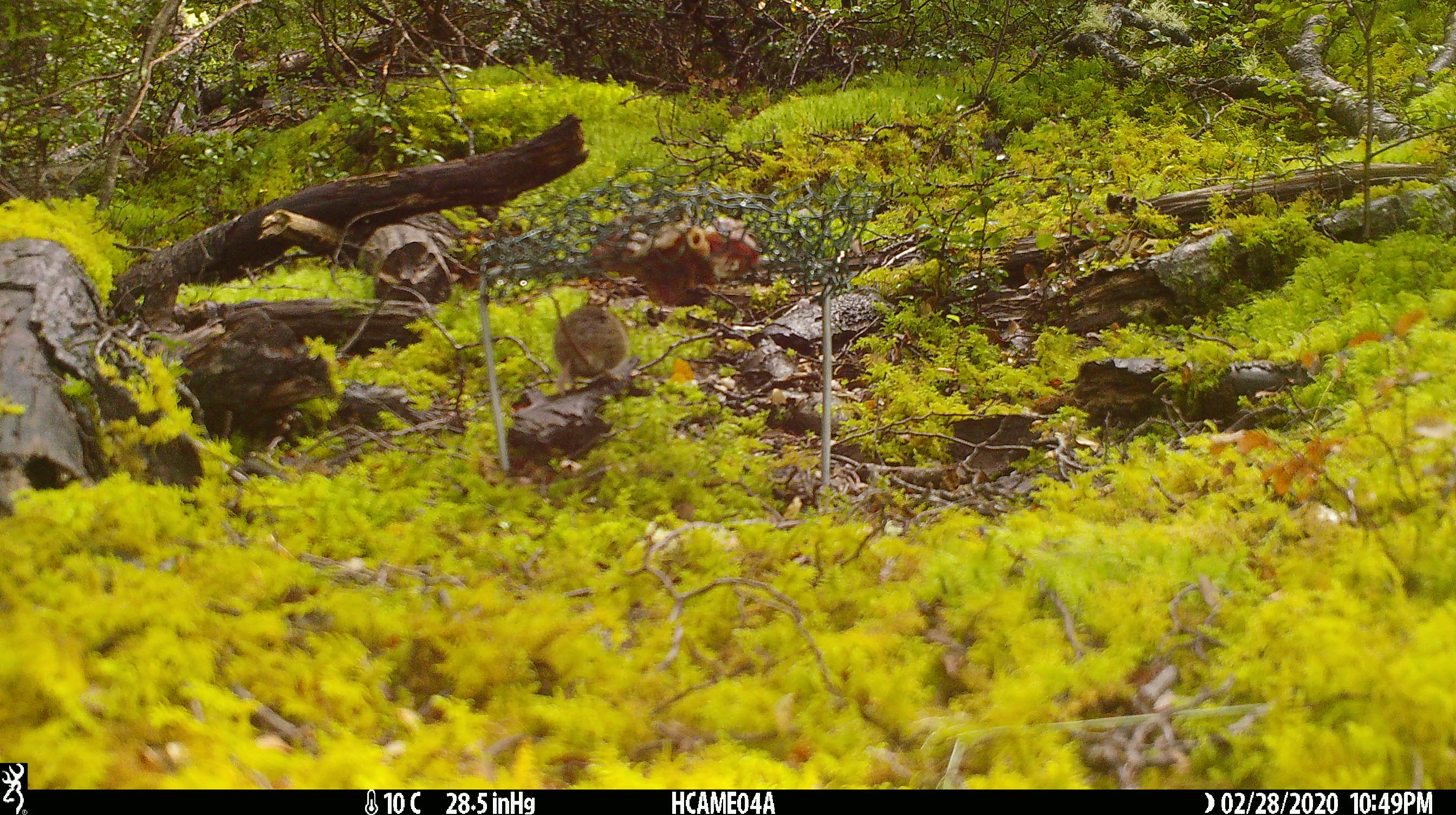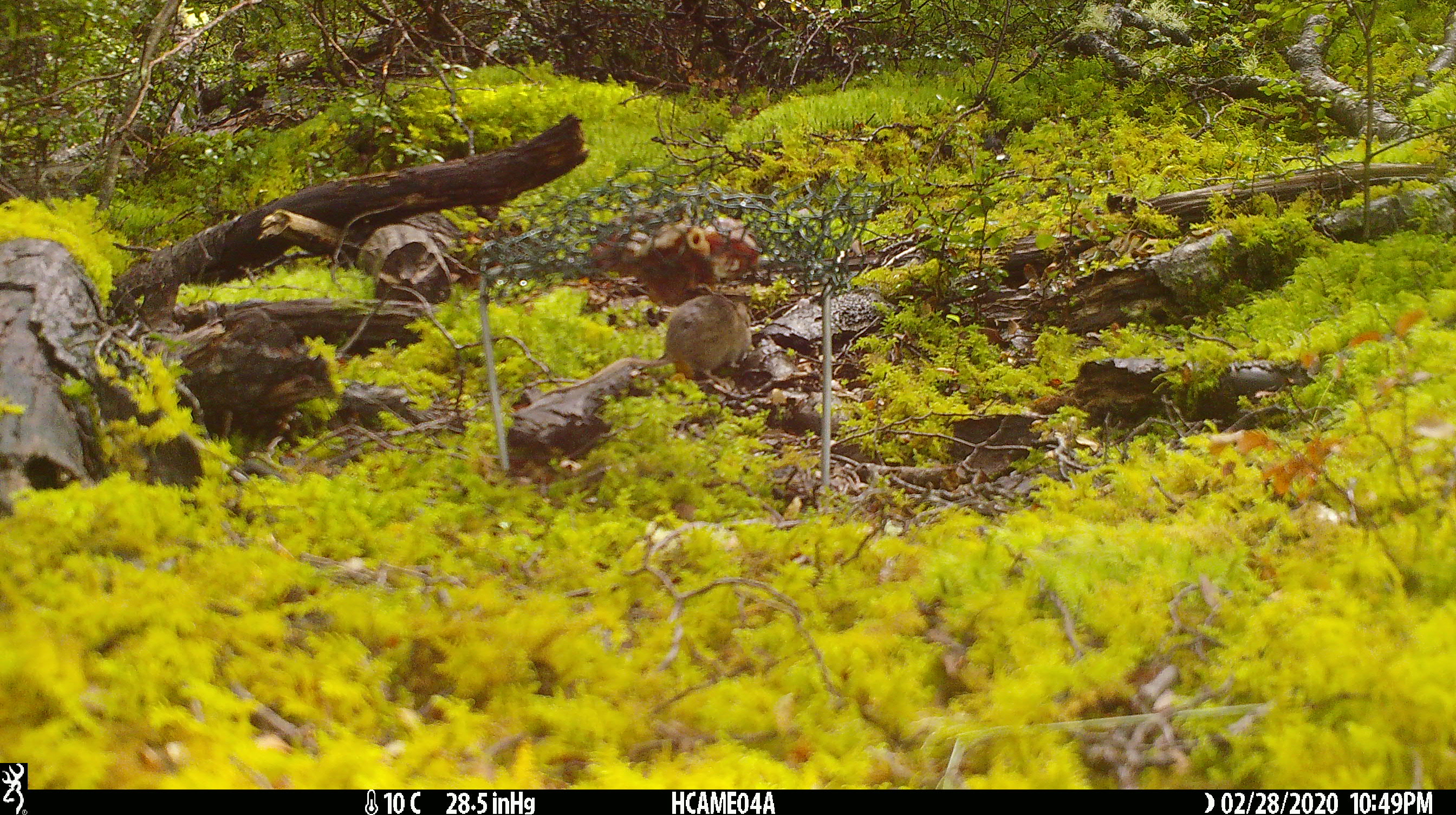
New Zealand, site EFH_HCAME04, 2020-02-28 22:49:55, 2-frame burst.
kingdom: Animalia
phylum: Chordata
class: Mammalia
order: Rodentia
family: Muridae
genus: Mus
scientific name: Mus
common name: mouse